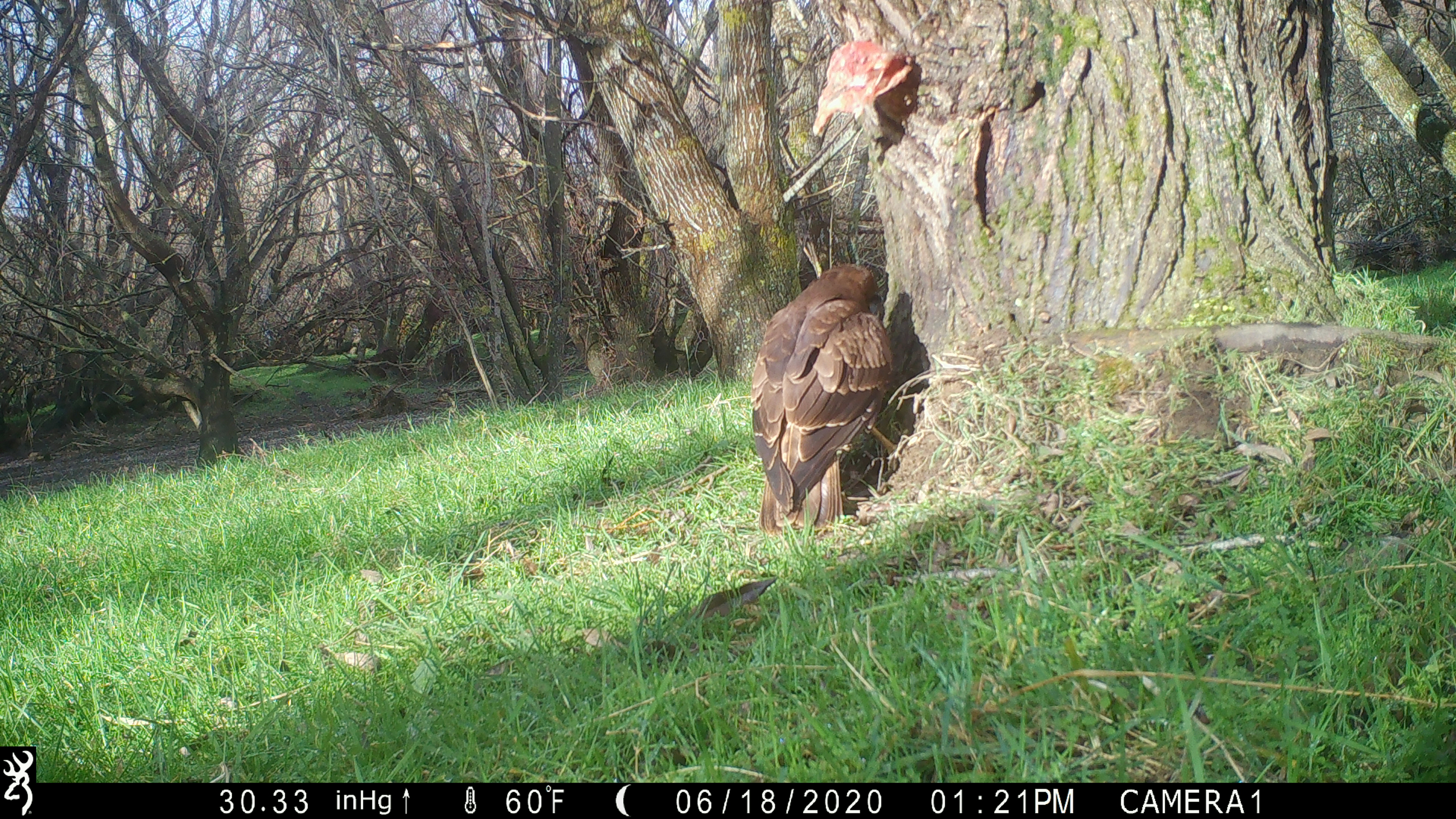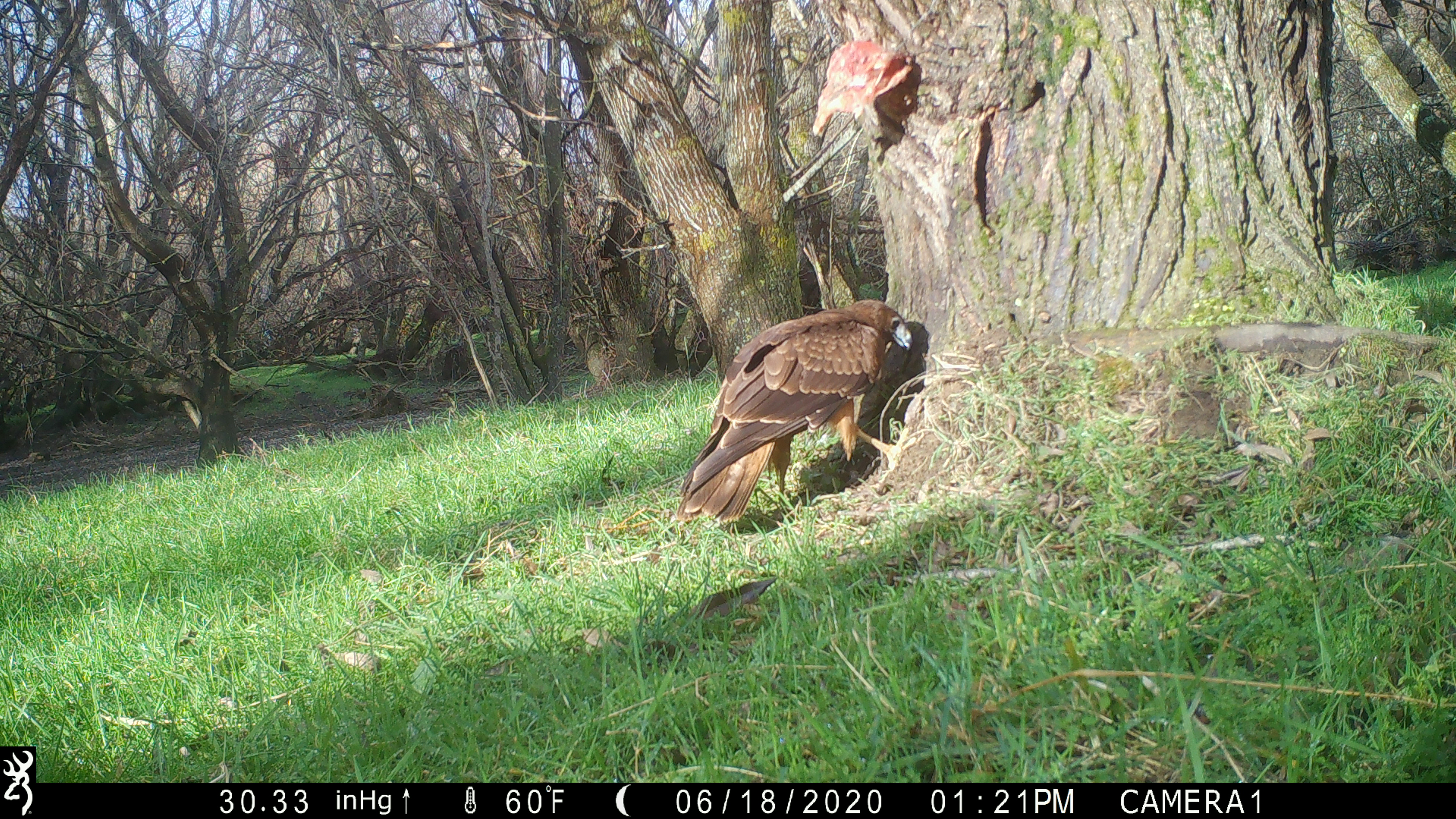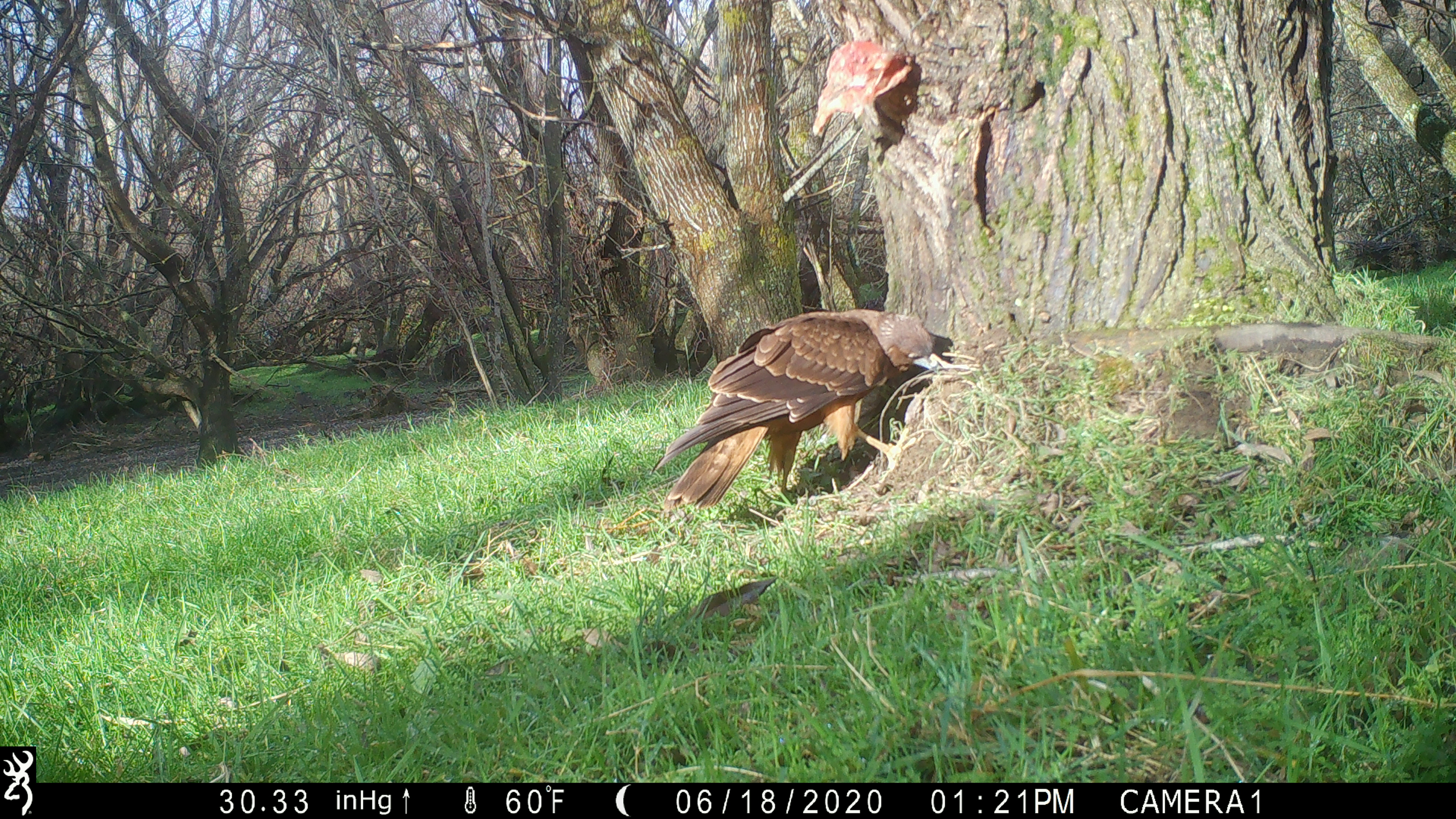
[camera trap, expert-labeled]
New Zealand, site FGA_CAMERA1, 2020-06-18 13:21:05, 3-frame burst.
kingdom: Animalia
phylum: Chordata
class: Aves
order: Accipitriformes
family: Accipitridae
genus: Circus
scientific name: Circus approximans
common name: swamp harrier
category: harrier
Harrier (swamp harrier) (Circus approximans).